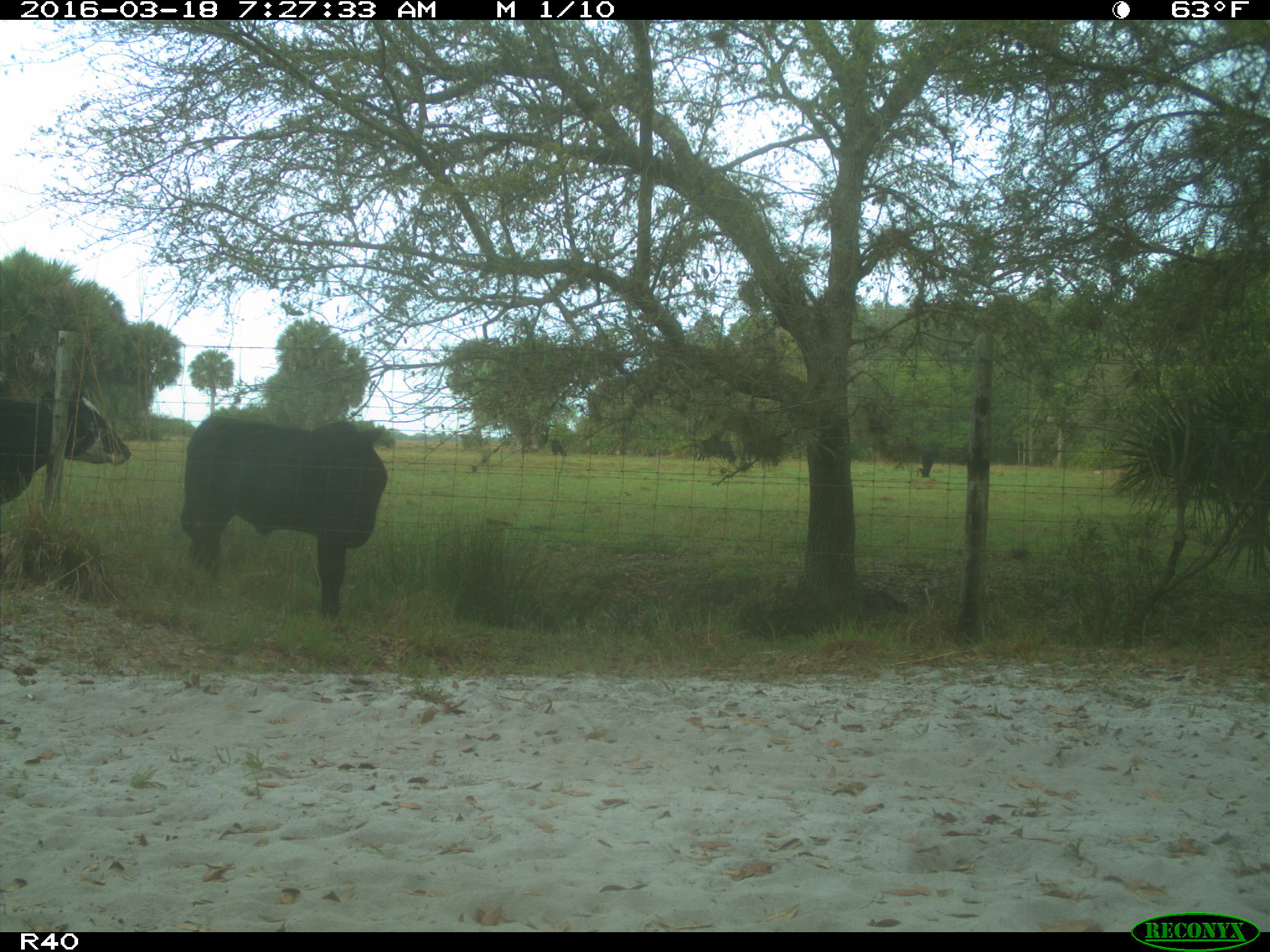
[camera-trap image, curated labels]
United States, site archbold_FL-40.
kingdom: Animalia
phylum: Chordata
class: Mammalia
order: Artiodactyla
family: Bovidae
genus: Bos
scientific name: Bos taurus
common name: domestic cow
Bos taurus (domestic cow).